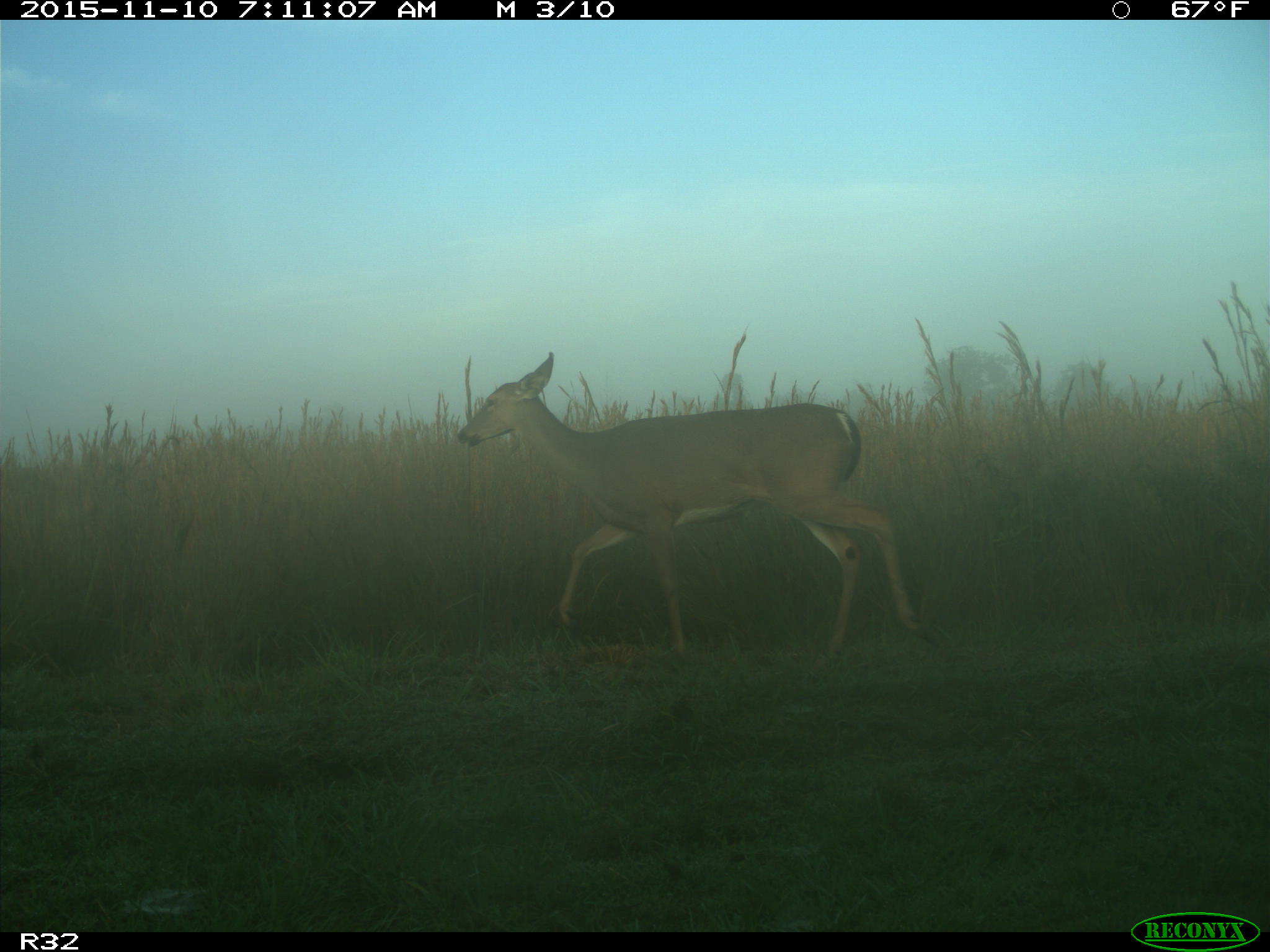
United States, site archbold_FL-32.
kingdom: Animalia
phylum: Chordata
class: Mammalia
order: Artiodactyla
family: Cervidae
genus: Odocoileus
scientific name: Odocoileus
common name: deer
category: unidentified deer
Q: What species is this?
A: Unidentified deer (deer) (Odocoileus).